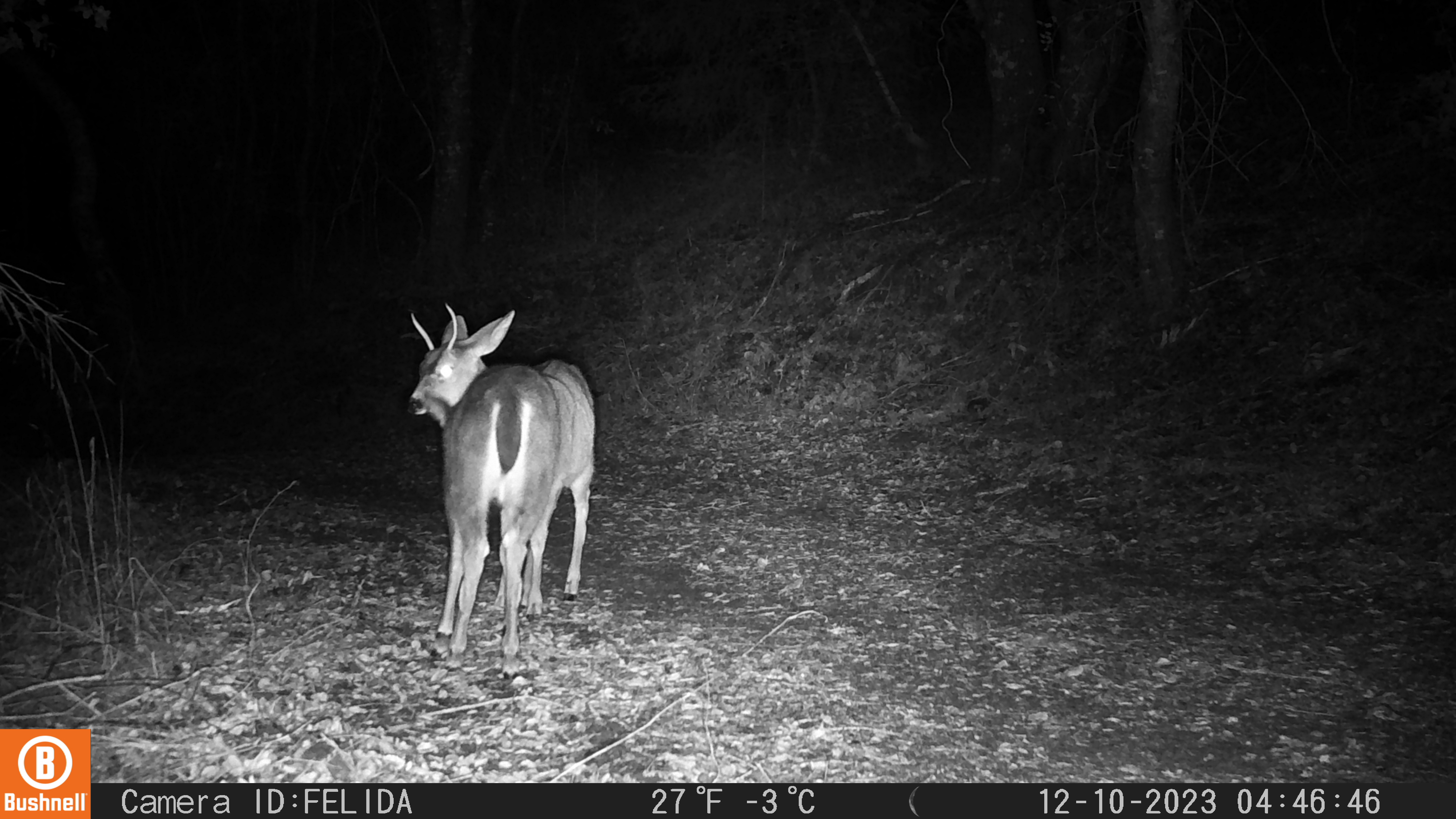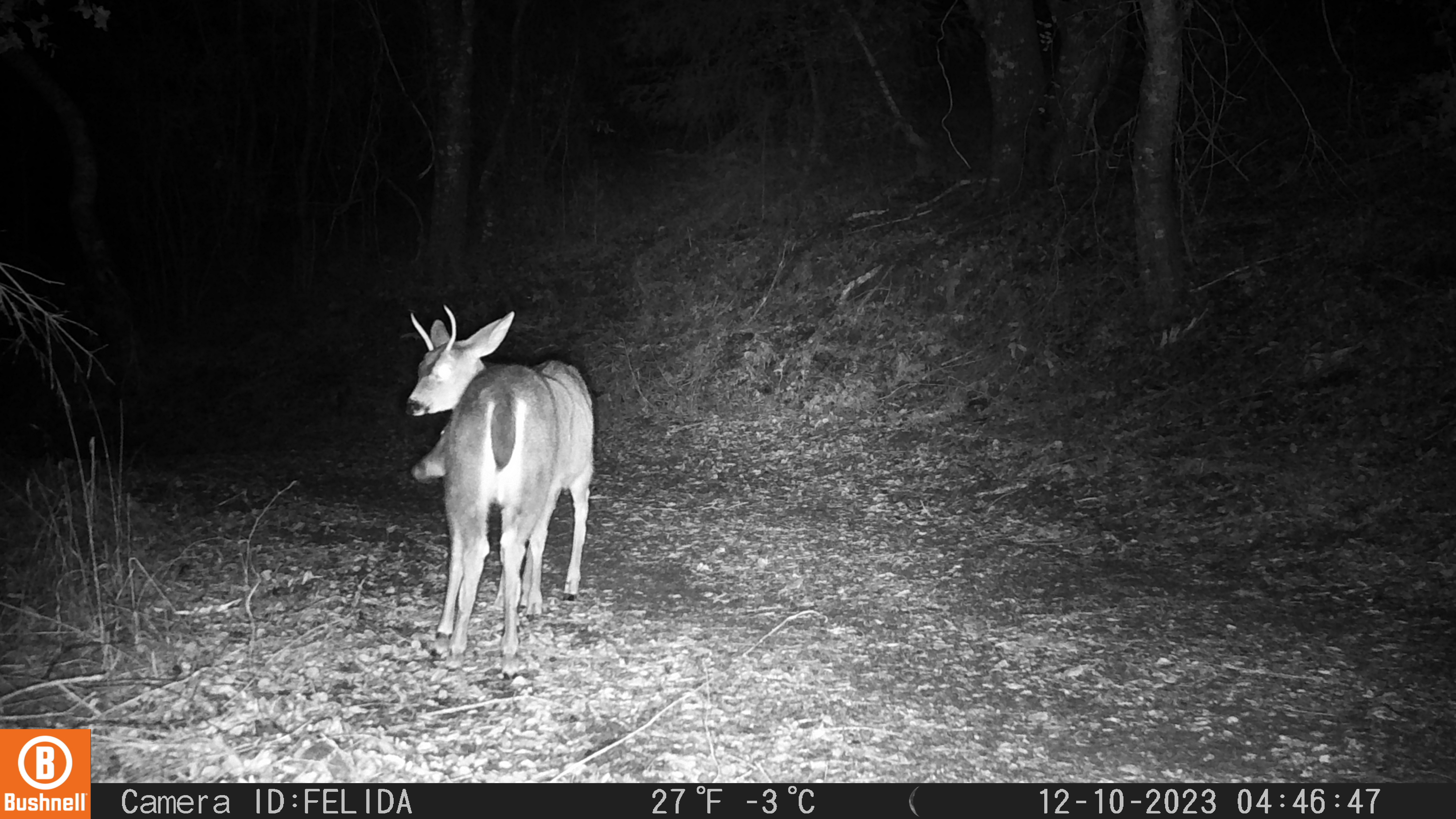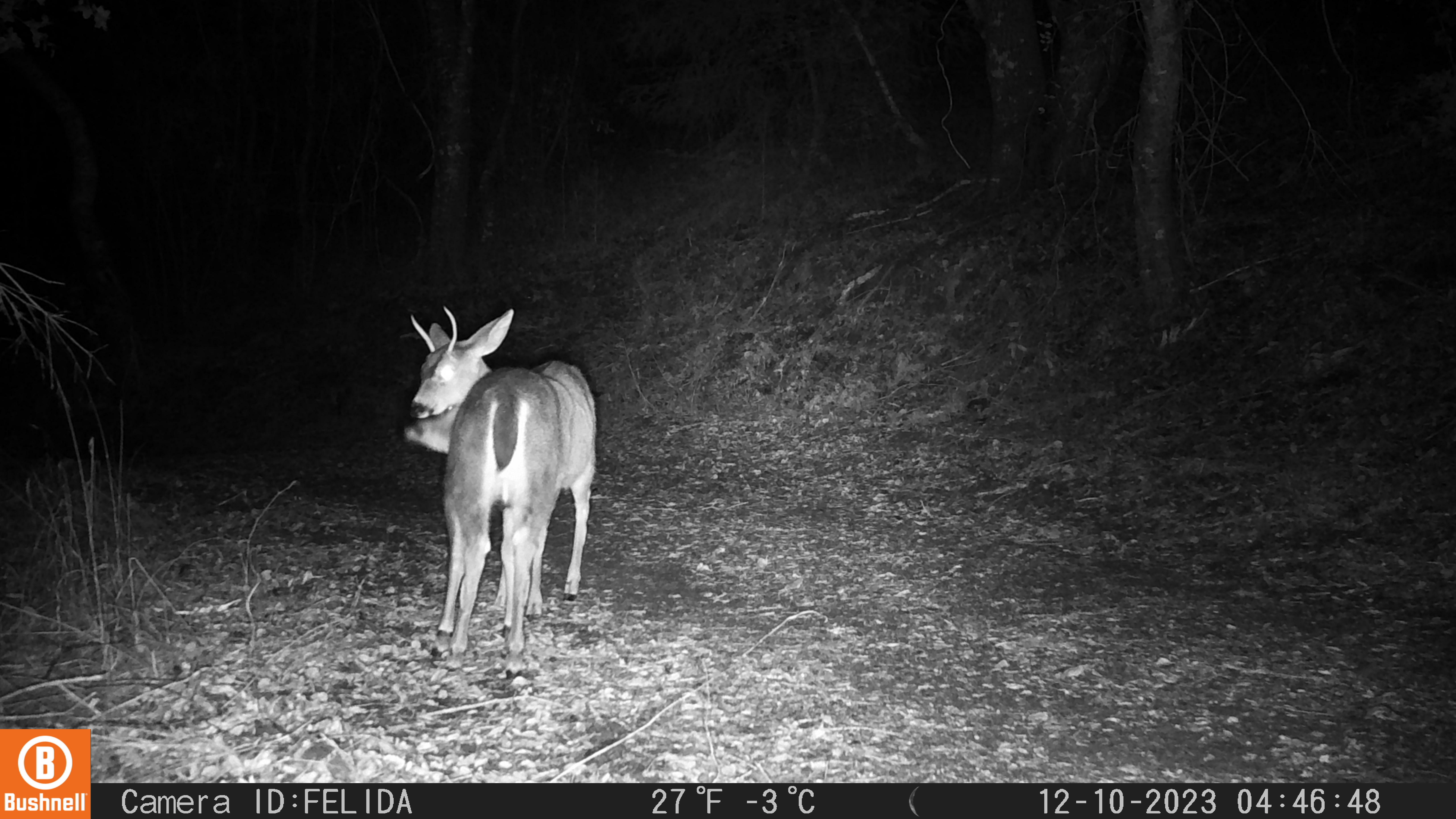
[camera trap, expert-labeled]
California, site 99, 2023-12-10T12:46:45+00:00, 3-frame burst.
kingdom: Animalia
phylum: Chordata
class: Mammalia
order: Artiodactyla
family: Cervidae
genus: Odocoileus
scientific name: Odocoileus hemionus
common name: mule deer